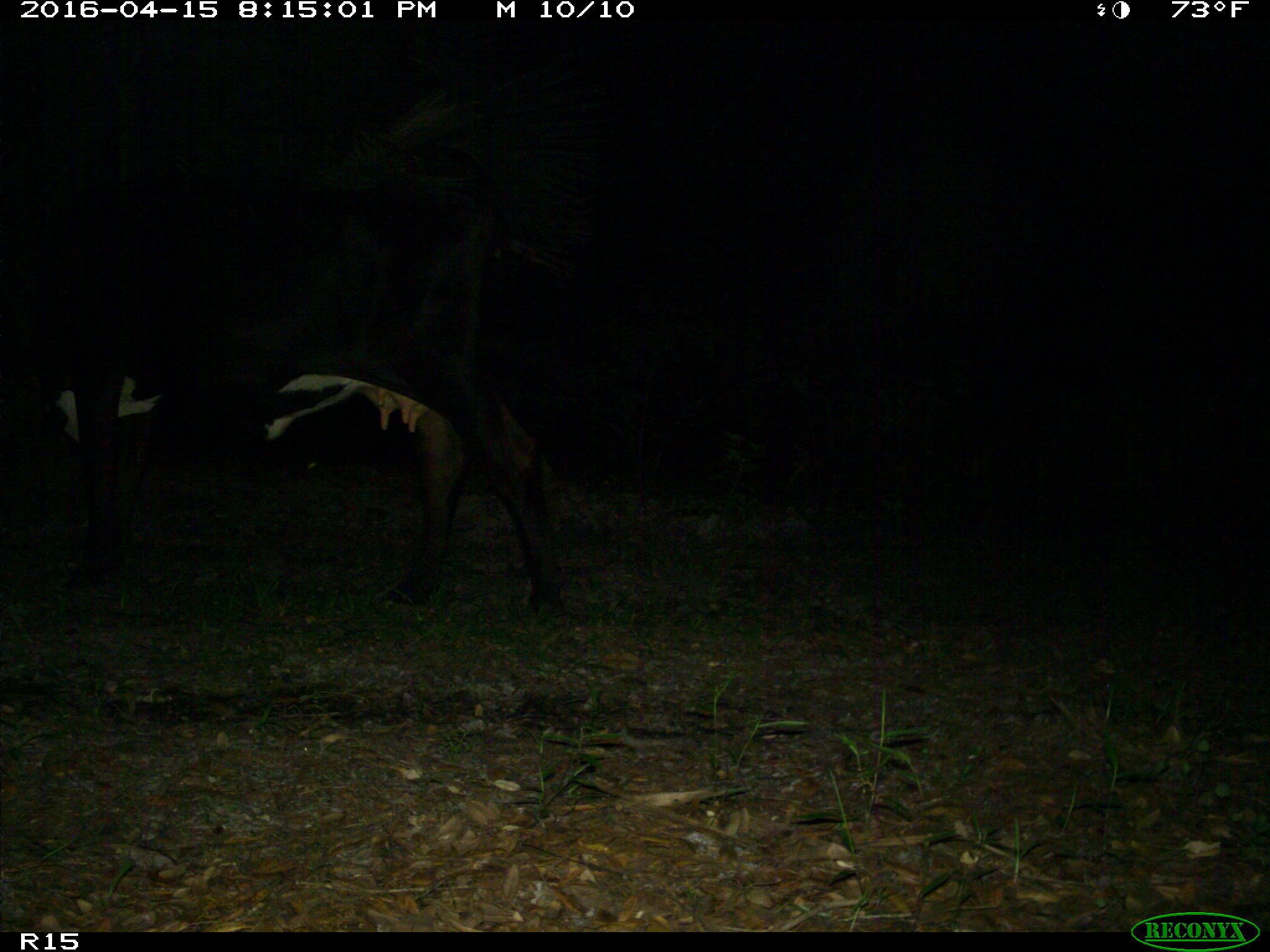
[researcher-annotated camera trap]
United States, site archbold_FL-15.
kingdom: Animalia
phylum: Chordata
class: Mammalia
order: Artiodactyla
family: Bovidae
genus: Bos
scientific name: Bos taurus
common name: domestic cow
Bos taurus (domestic cow).